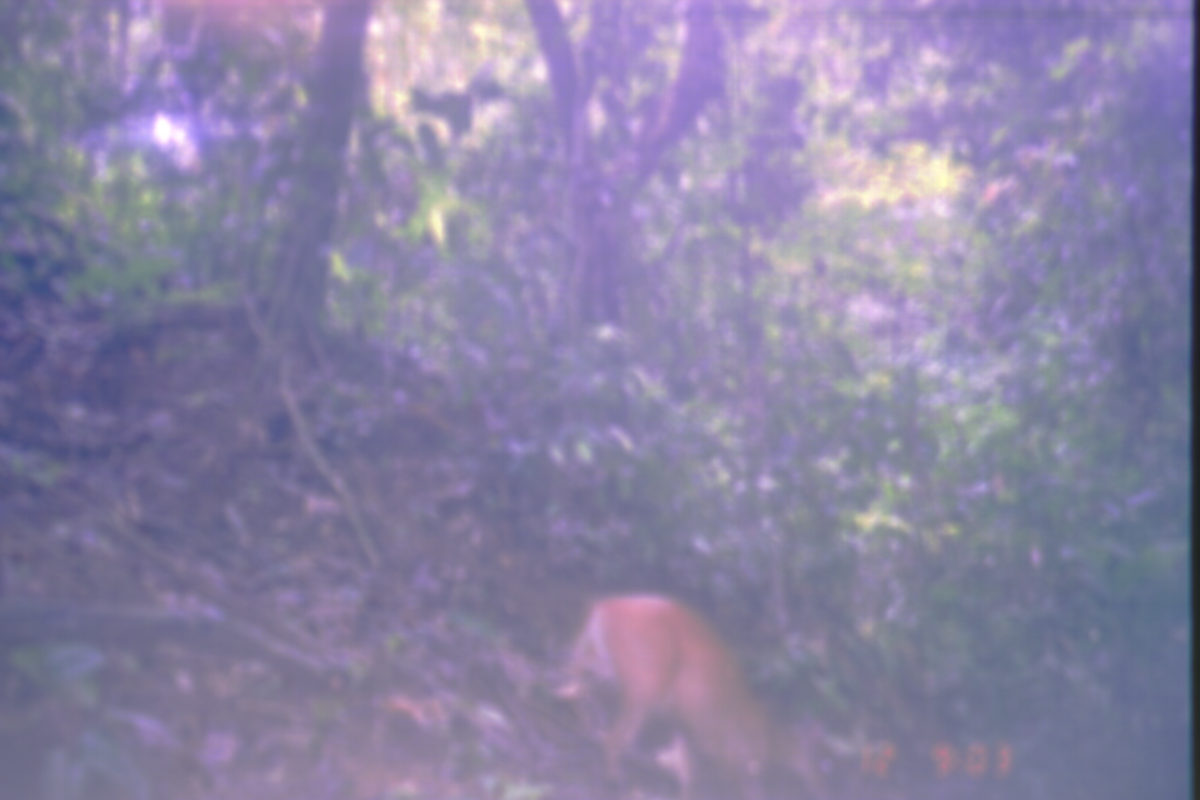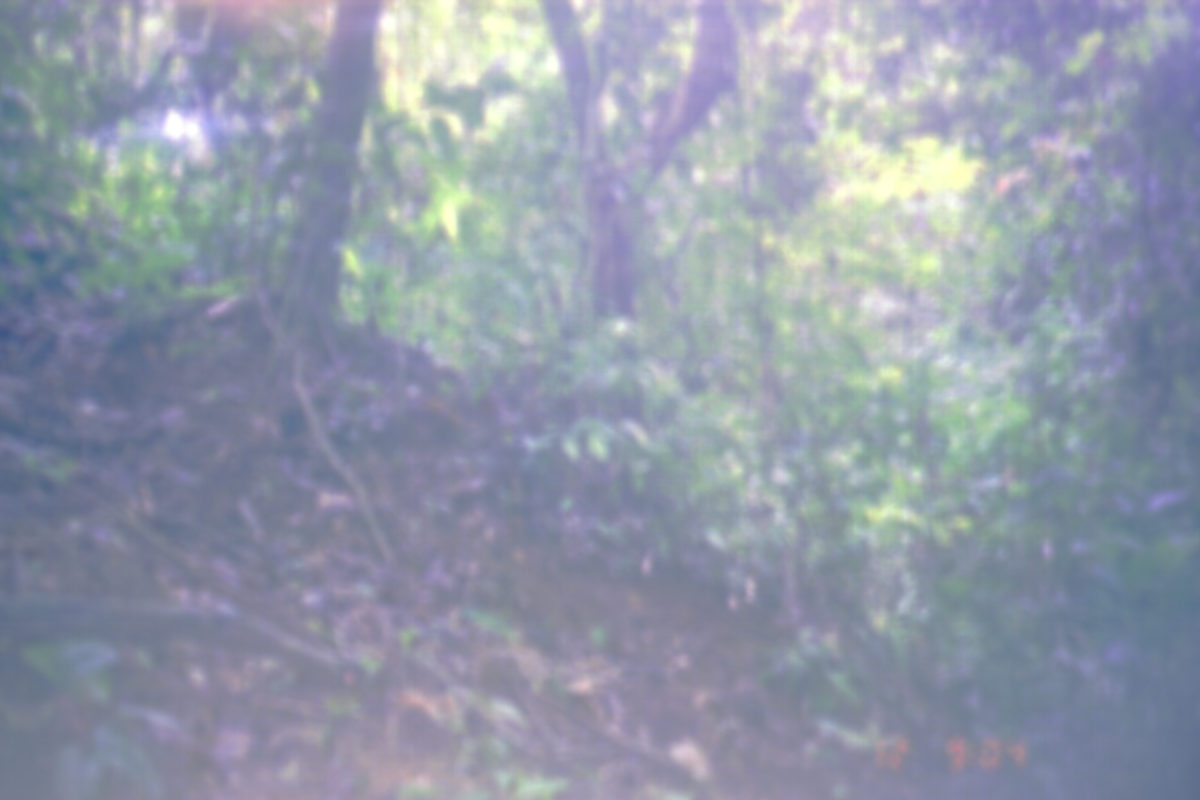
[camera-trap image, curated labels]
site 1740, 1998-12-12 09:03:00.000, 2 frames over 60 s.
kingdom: Animalia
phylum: Chordata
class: Mammalia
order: Artiodactyla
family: Cervidae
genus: Muntiacus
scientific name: Muntiacus muntjak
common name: southern red muntjac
Muntiacus muntjak (southern red muntjac), count 1.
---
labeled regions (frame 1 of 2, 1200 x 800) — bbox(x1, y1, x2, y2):
muntiacus muntjak: bbox(563, 593, 828, 799)